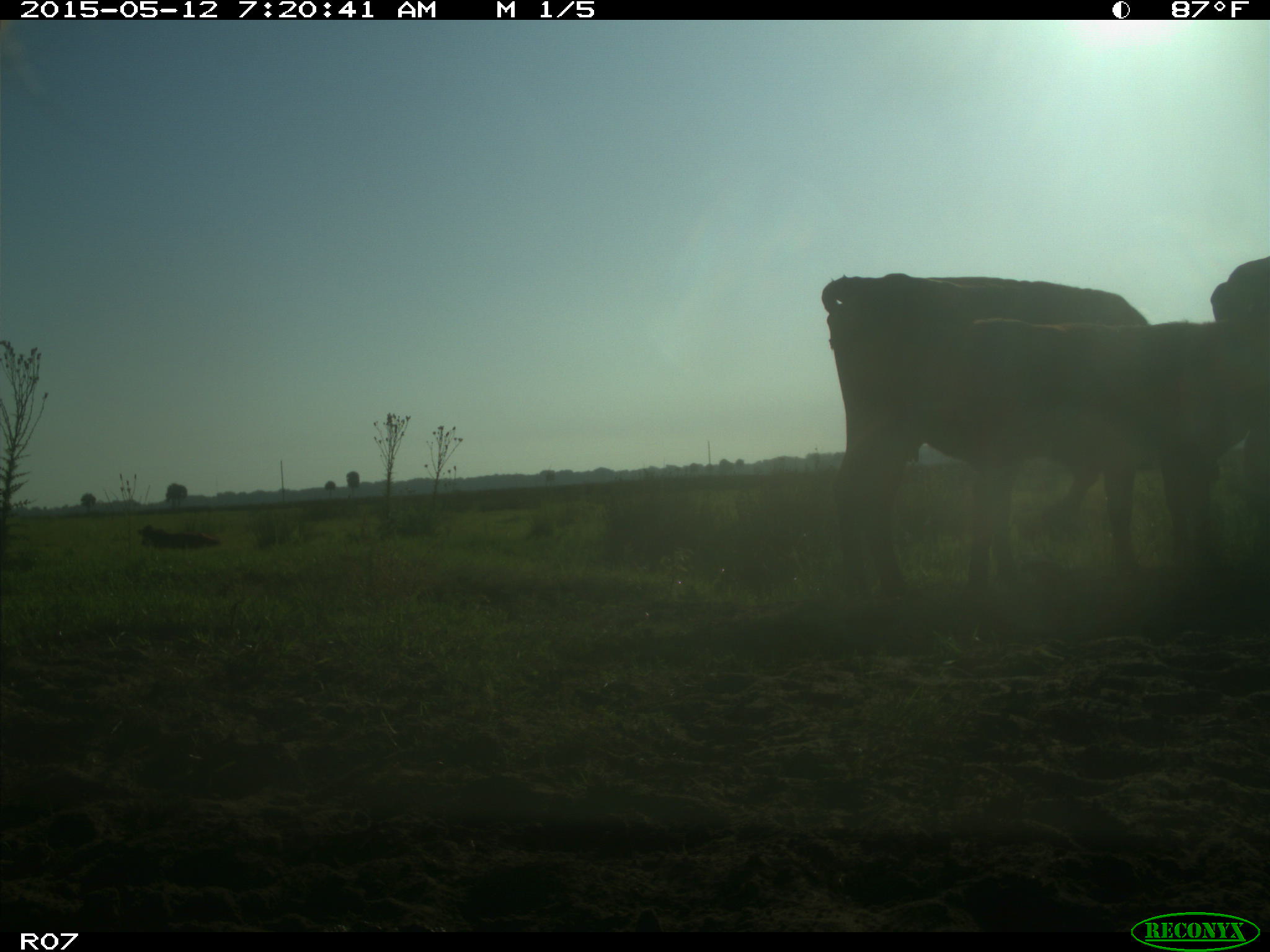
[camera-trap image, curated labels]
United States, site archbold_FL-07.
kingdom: Animalia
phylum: Chordata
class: Mammalia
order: Artiodactyla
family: Bovidae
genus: Bos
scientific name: Bos taurus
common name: domestic cow